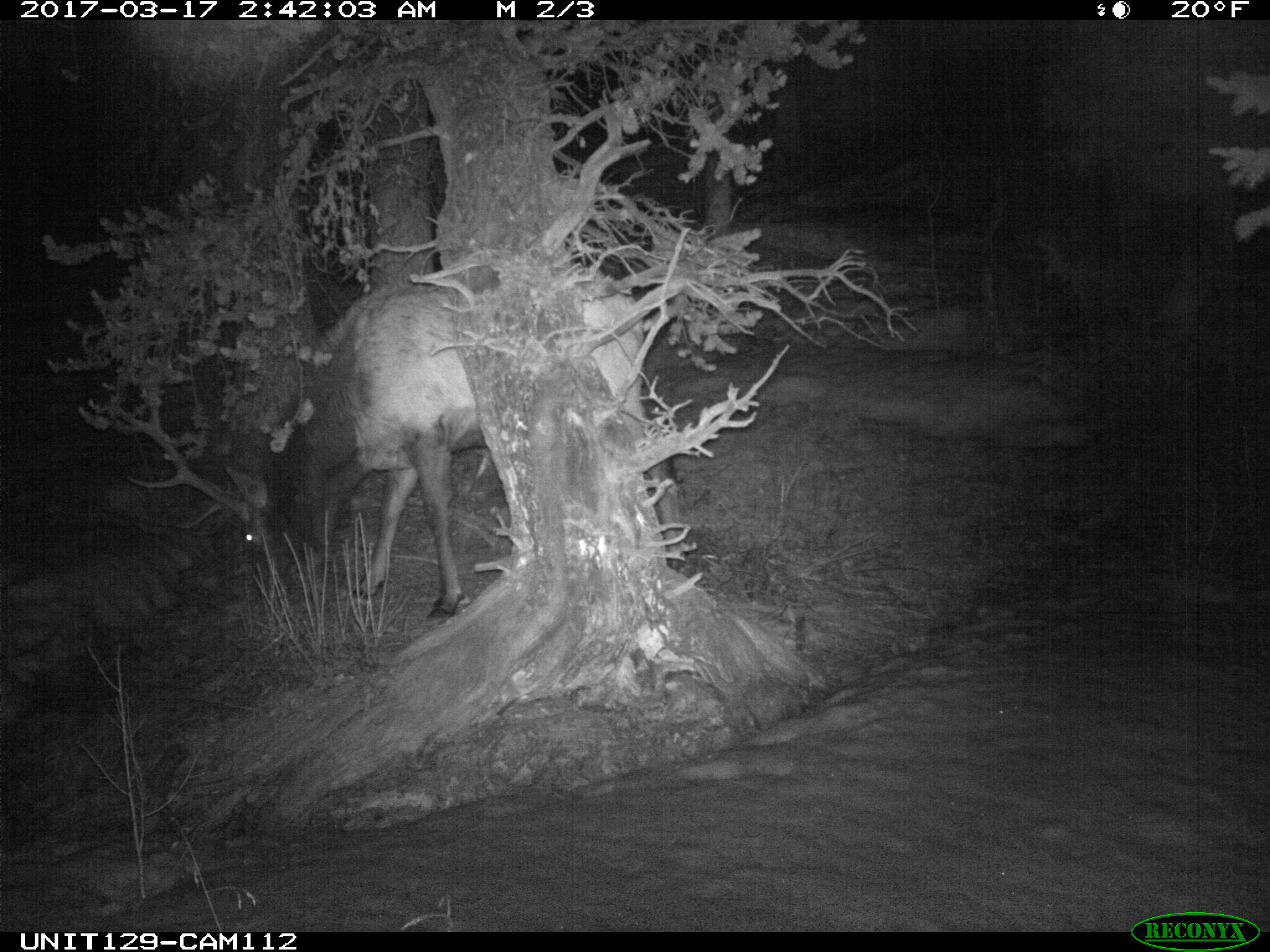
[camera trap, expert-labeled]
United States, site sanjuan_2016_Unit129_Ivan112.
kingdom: Animalia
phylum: Chordata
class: Mammalia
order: Artiodactyla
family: Cervidae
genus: Cervus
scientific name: Cervus elaphus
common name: red deer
Cervus elaphus (red deer).